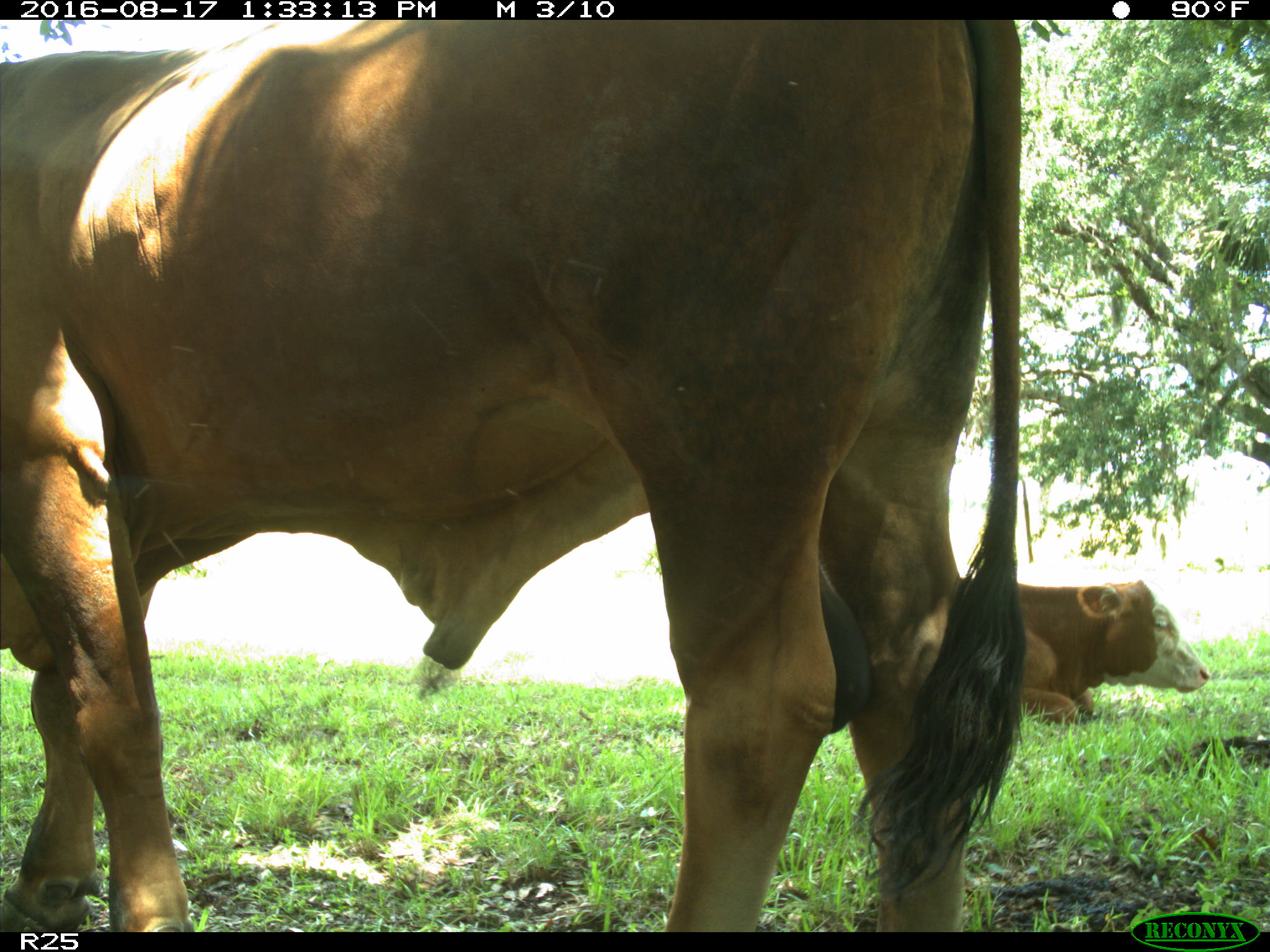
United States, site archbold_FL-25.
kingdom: Animalia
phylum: Chordata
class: Mammalia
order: Artiodactyla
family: Bovidae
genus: Bos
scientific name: Bos taurus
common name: domestic cow